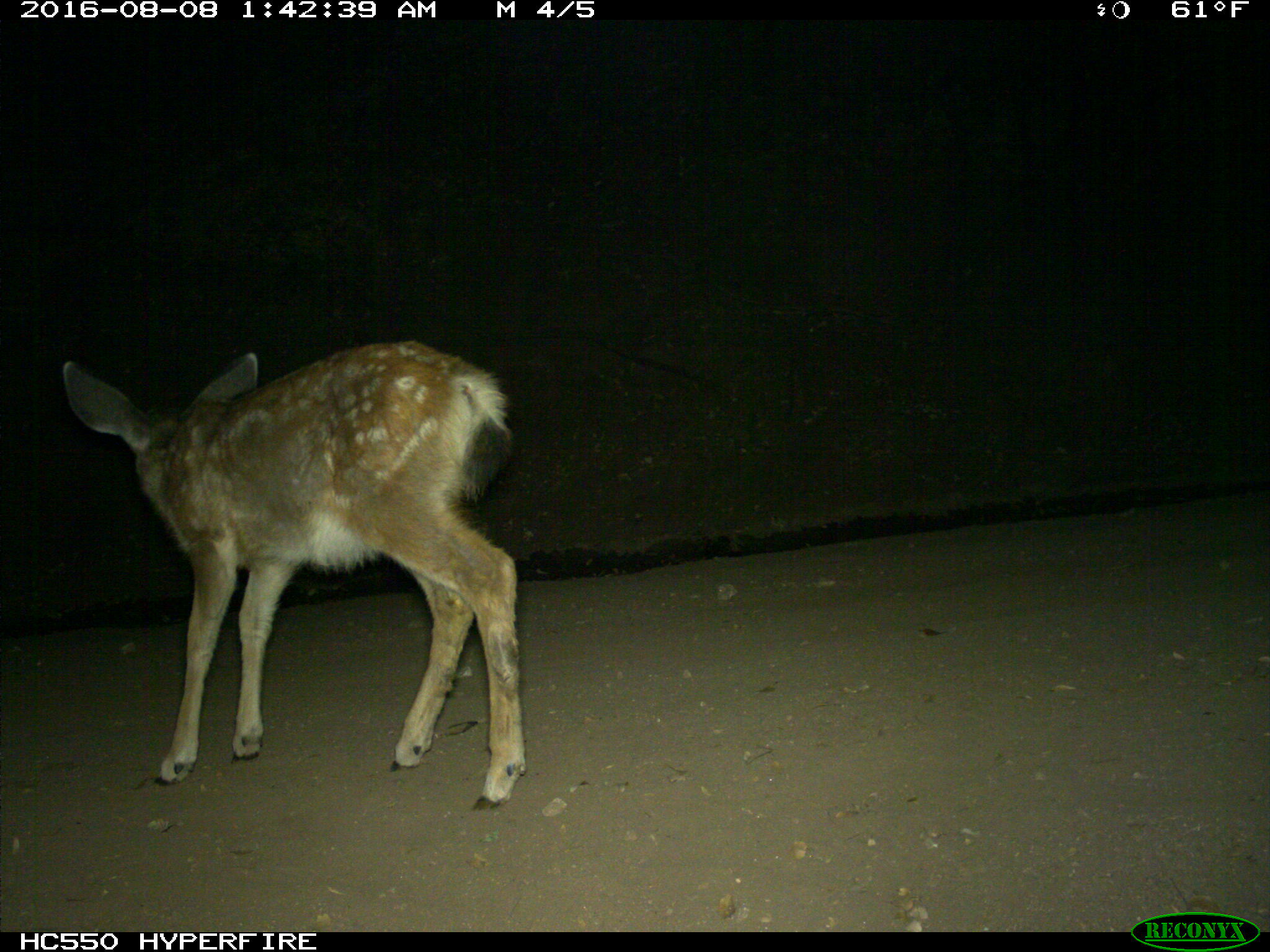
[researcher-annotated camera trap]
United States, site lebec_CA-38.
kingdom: Animalia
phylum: Chordata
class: Mammalia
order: Artiodactyla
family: Cervidae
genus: Odocoileus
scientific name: Odocoileus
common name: deer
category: unidentified deer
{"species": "unidentified deer (deer) (Odocoileus)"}